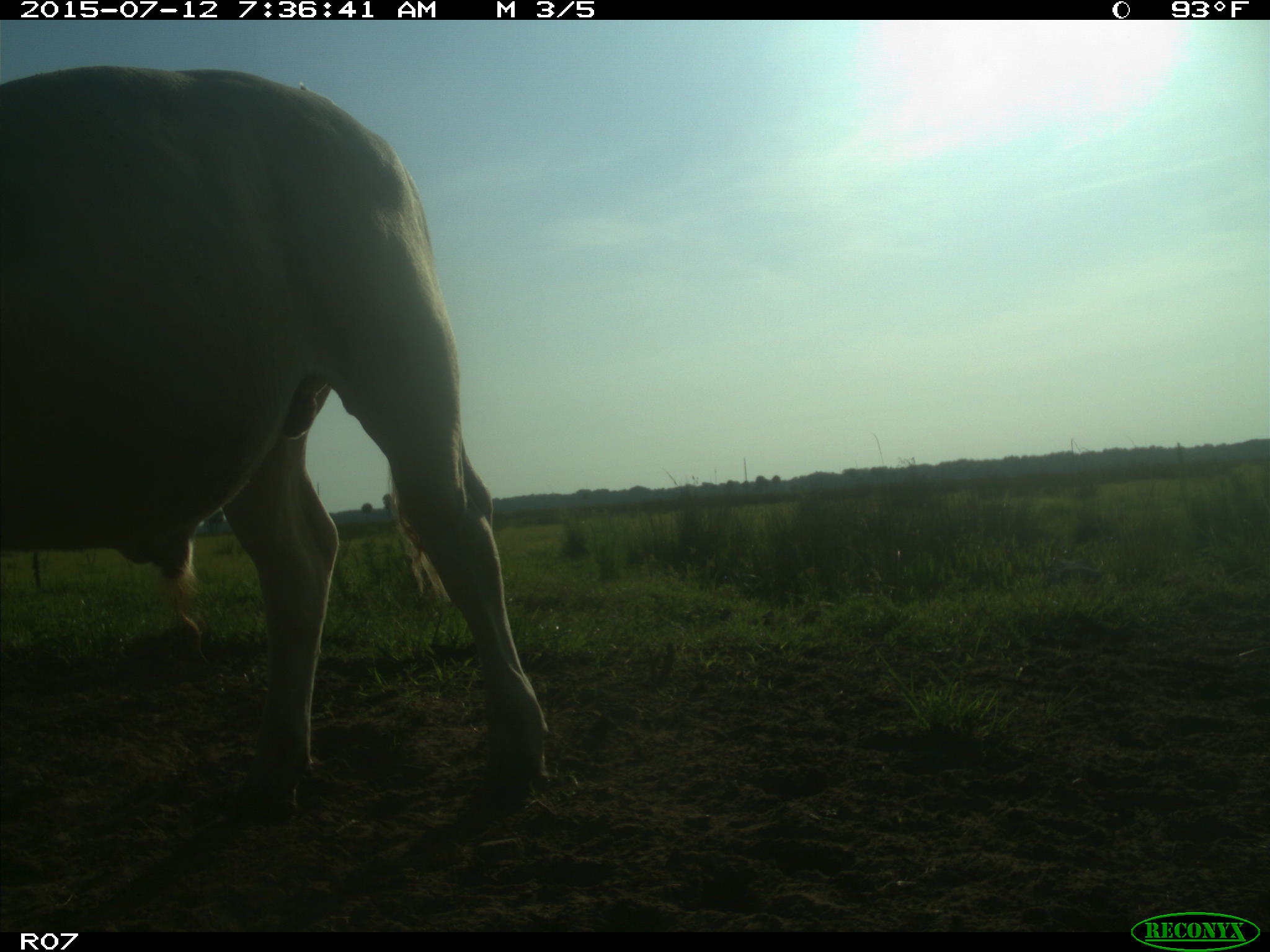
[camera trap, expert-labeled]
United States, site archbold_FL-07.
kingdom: Animalia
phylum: Chordata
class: Mammalia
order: Artiodactyla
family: Bovidae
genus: Bos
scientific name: Bos taurus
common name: domestic cow